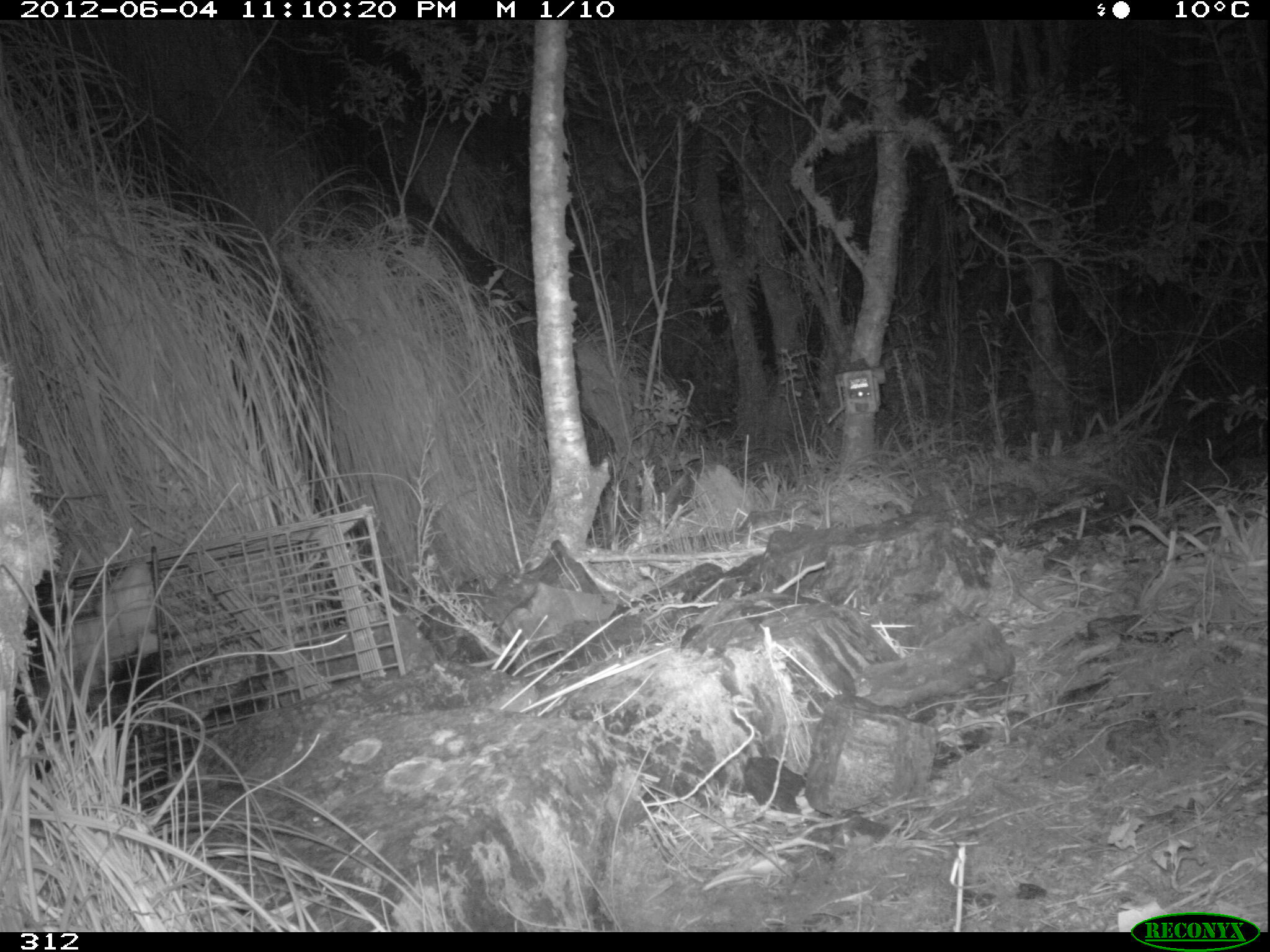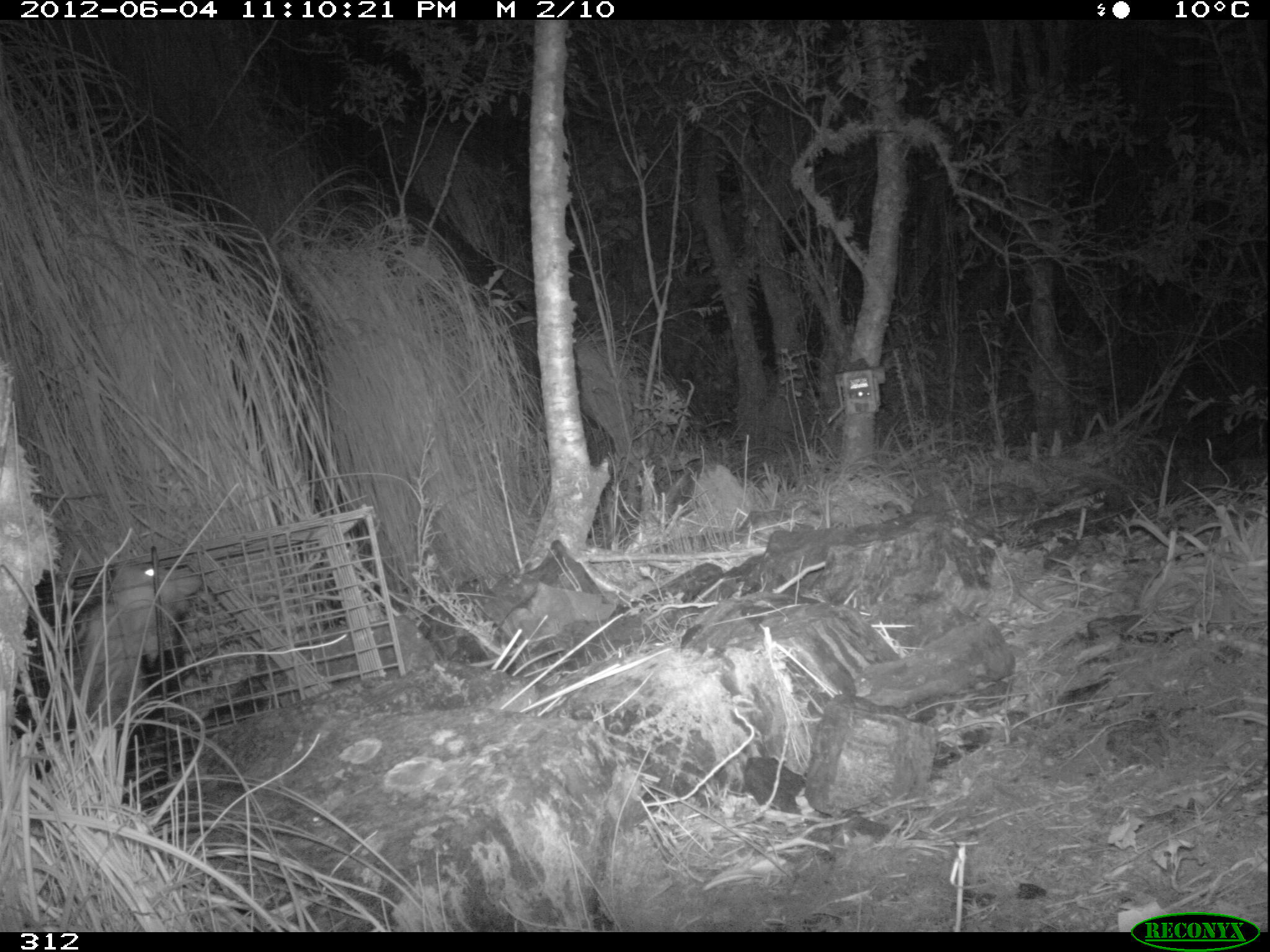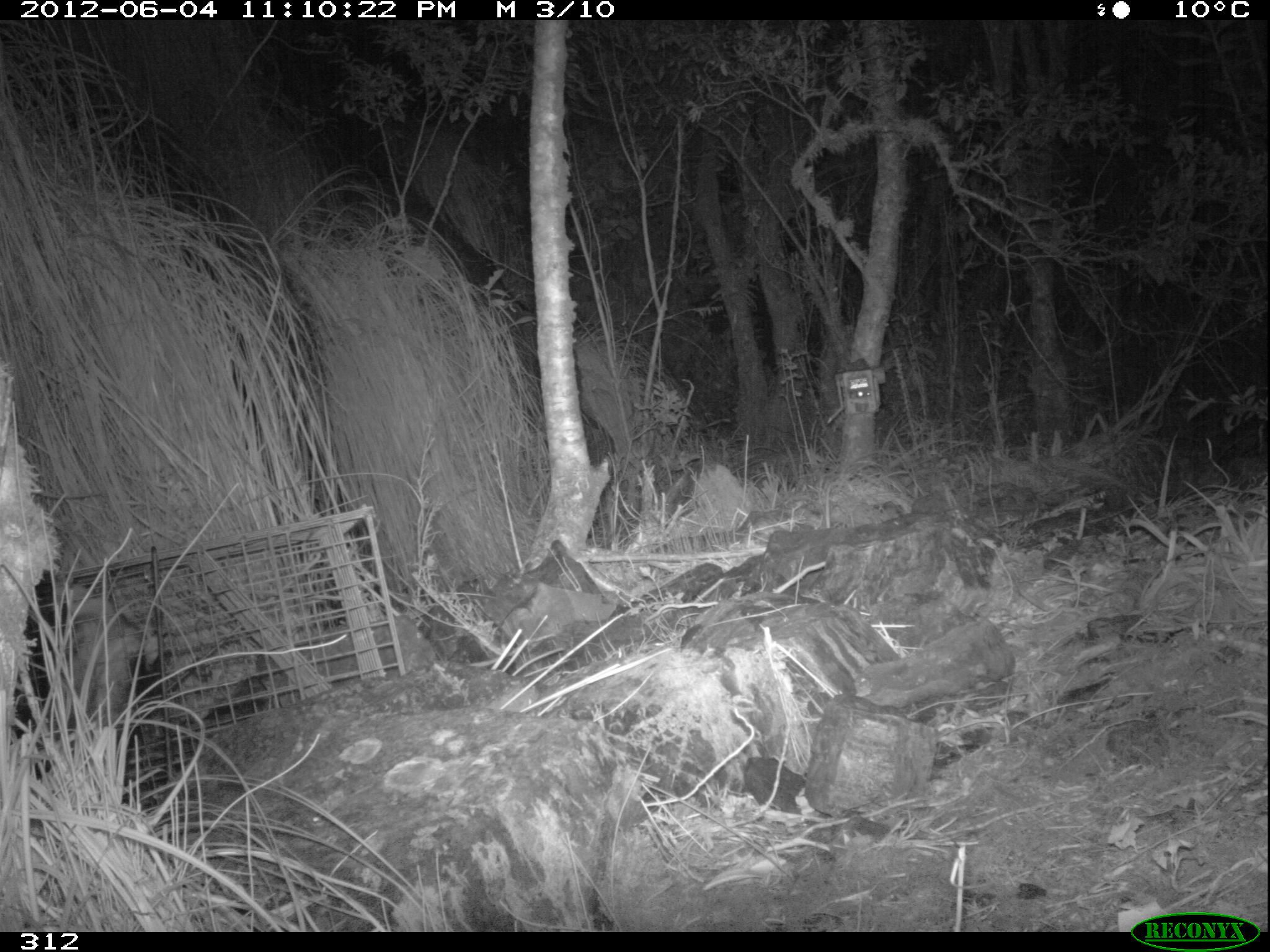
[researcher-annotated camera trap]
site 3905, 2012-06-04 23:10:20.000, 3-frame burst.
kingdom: Animalia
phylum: Chordata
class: Mammalia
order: Didelphimorphia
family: Didelphidae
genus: Didelphis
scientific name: Didelphis pernigra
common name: andean white-eared opossum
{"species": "Didelphis pernigra (andean white-eared opossum)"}